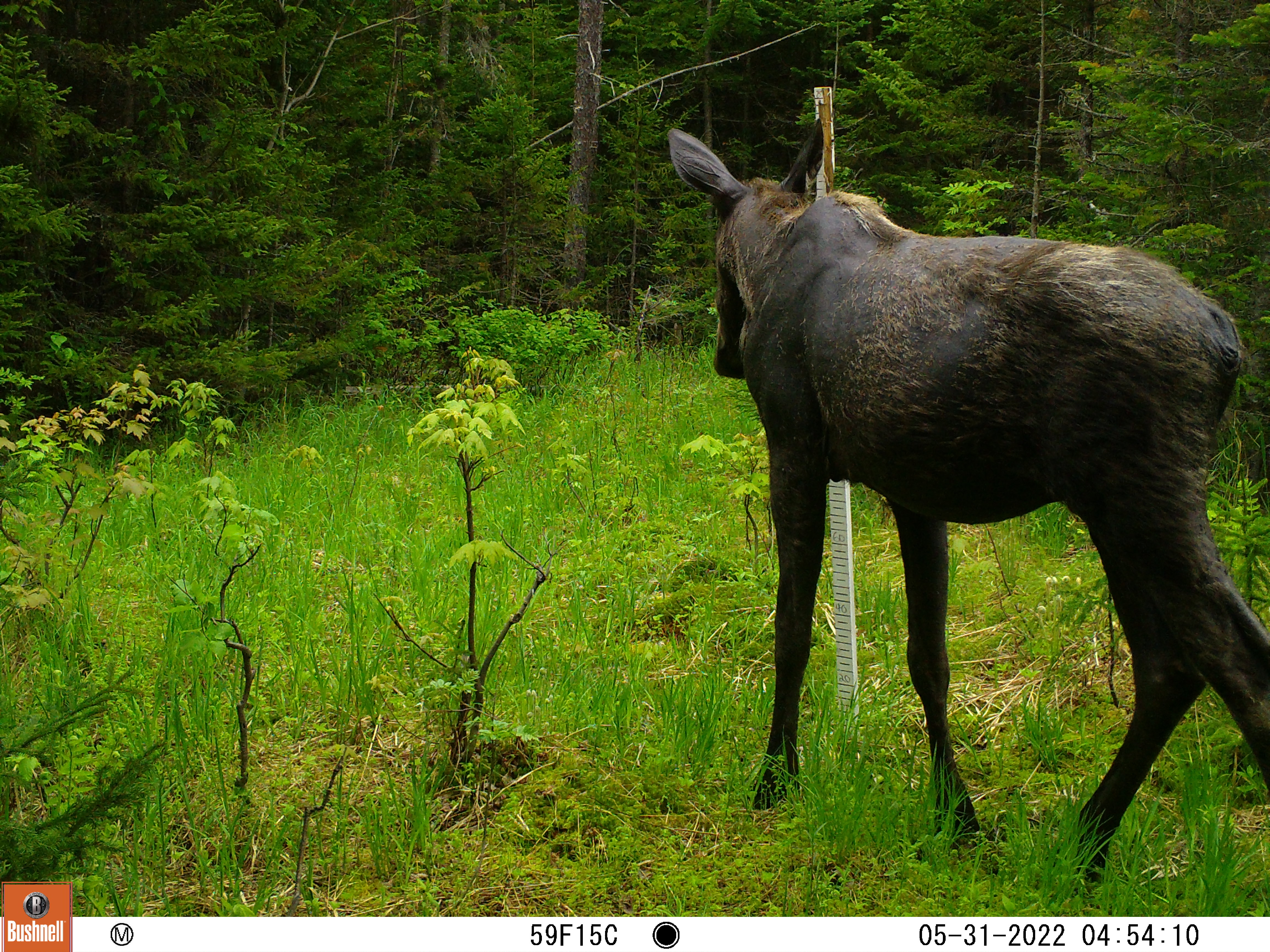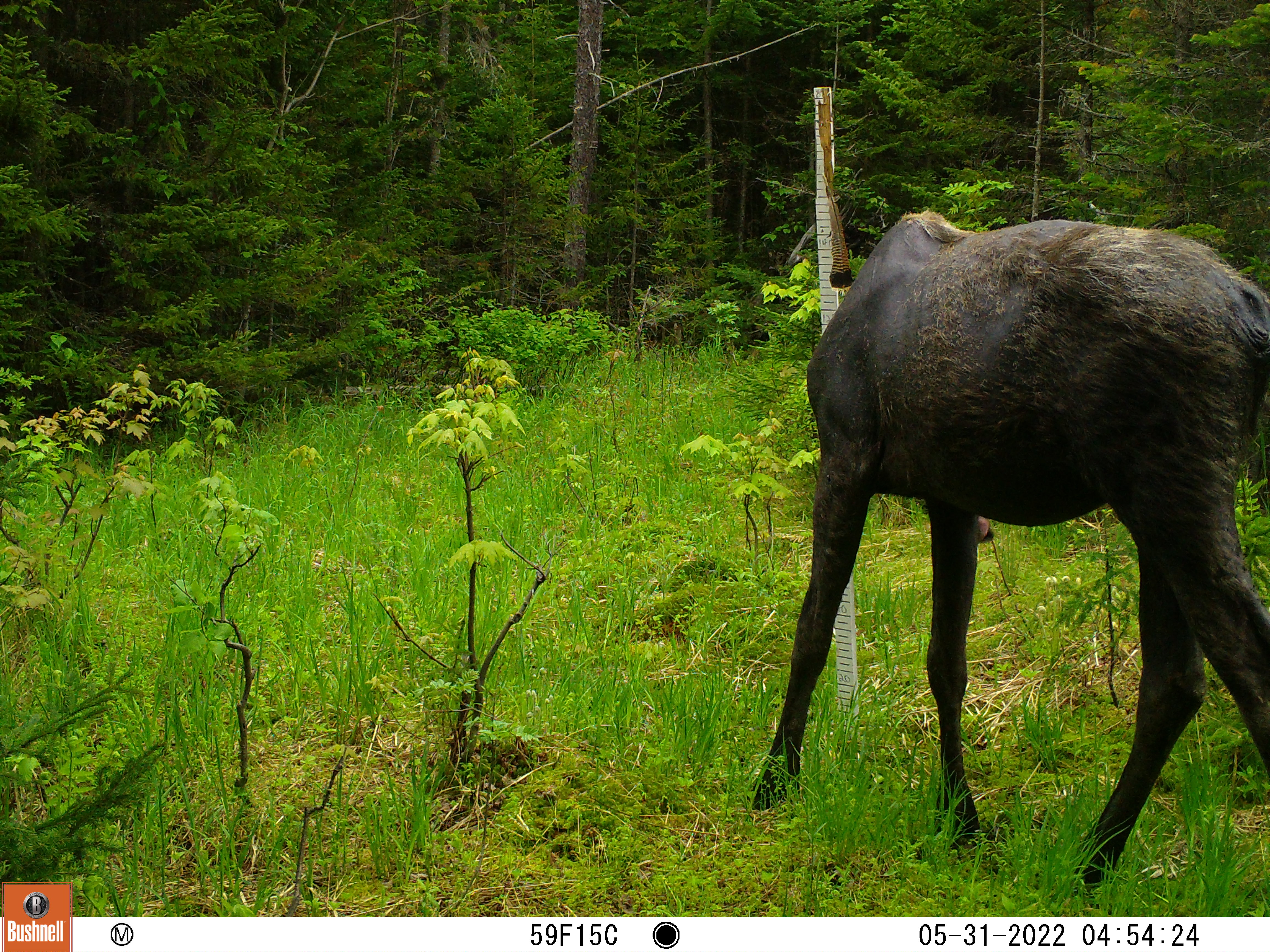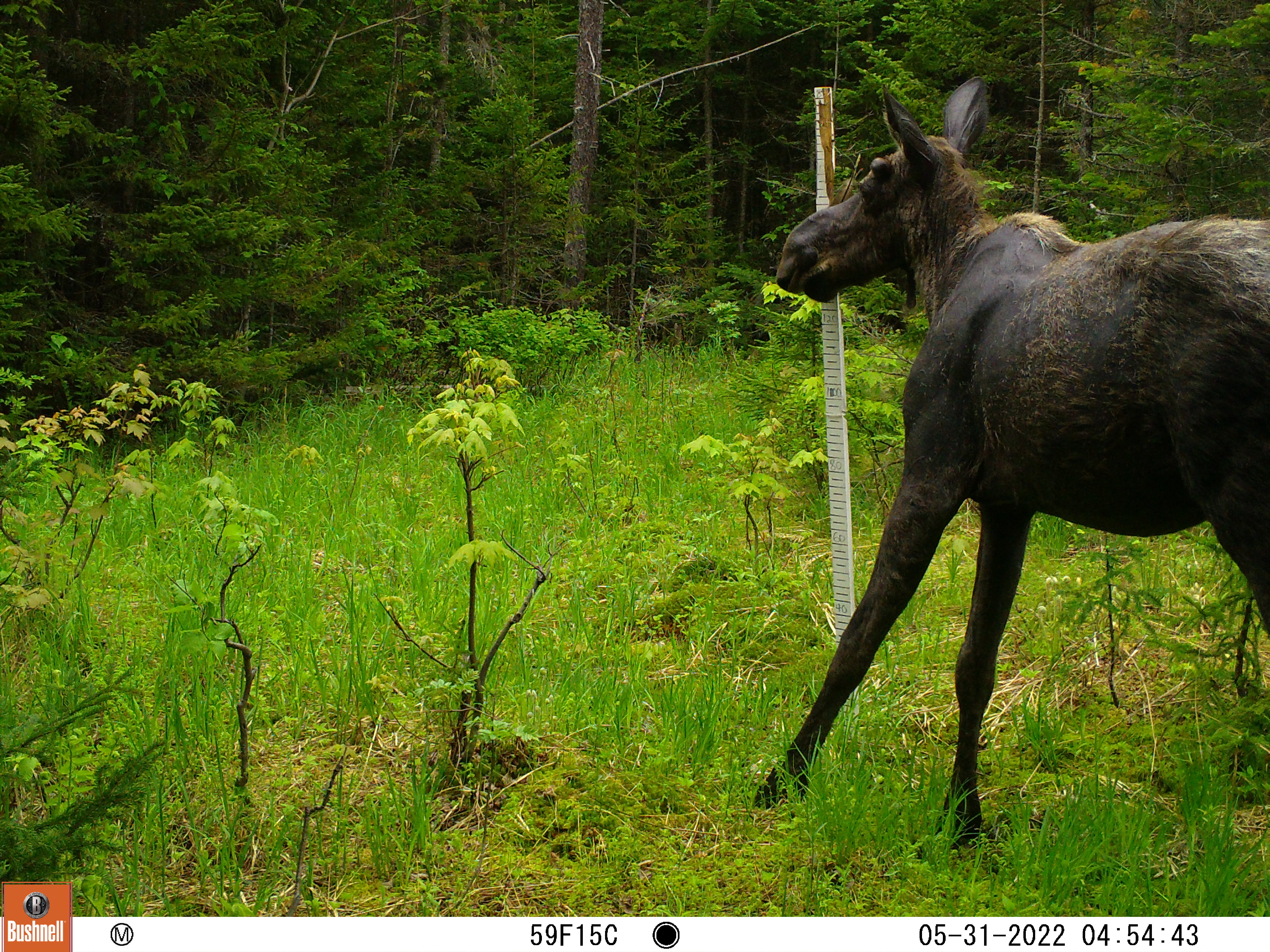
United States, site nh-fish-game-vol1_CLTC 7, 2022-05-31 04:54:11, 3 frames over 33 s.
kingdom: Animalia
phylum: Chordata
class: Mammalia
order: Artiodactyla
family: Cervidae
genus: Alces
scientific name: Alces alces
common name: moose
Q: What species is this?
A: Moose (Alces alces).